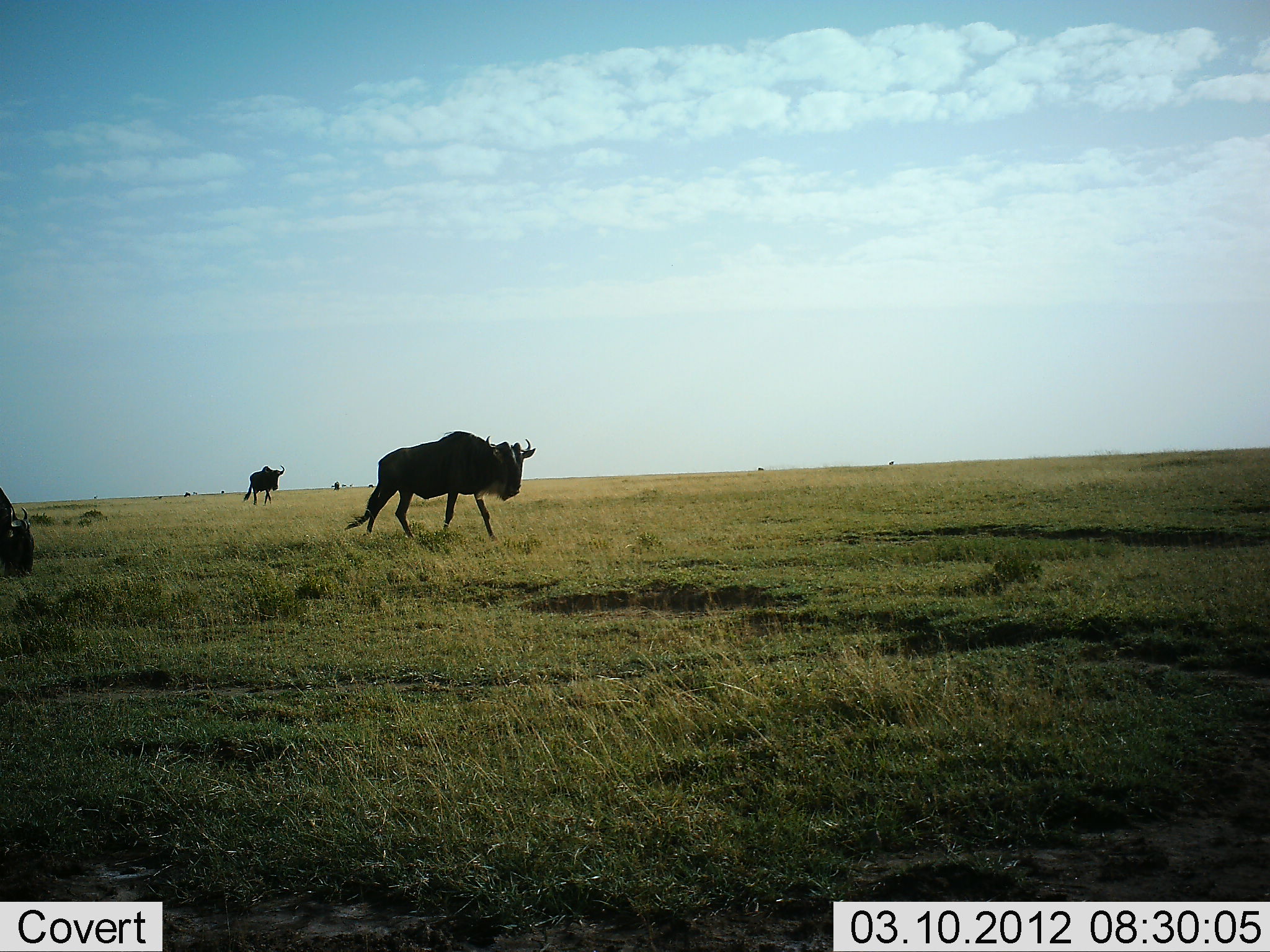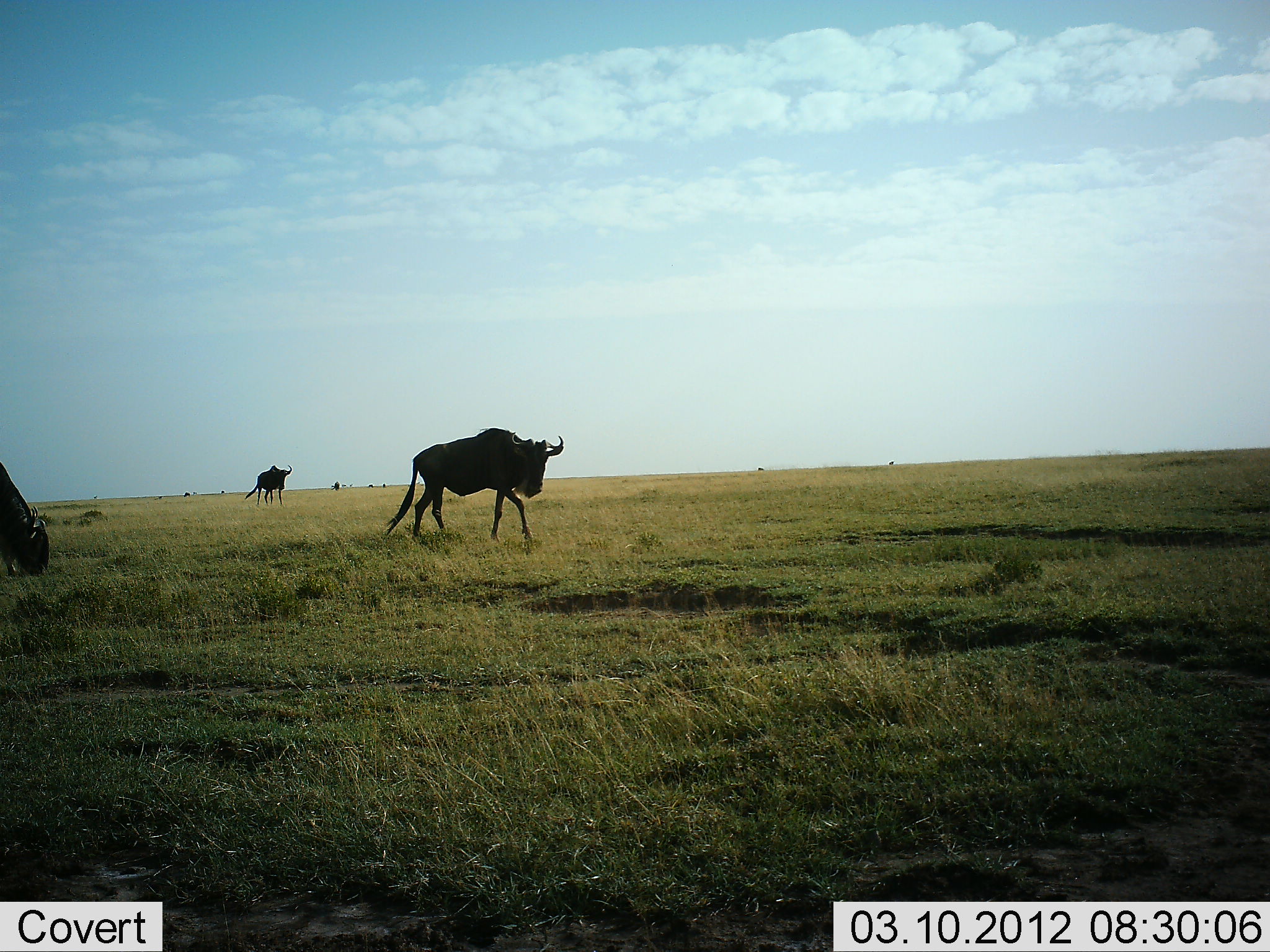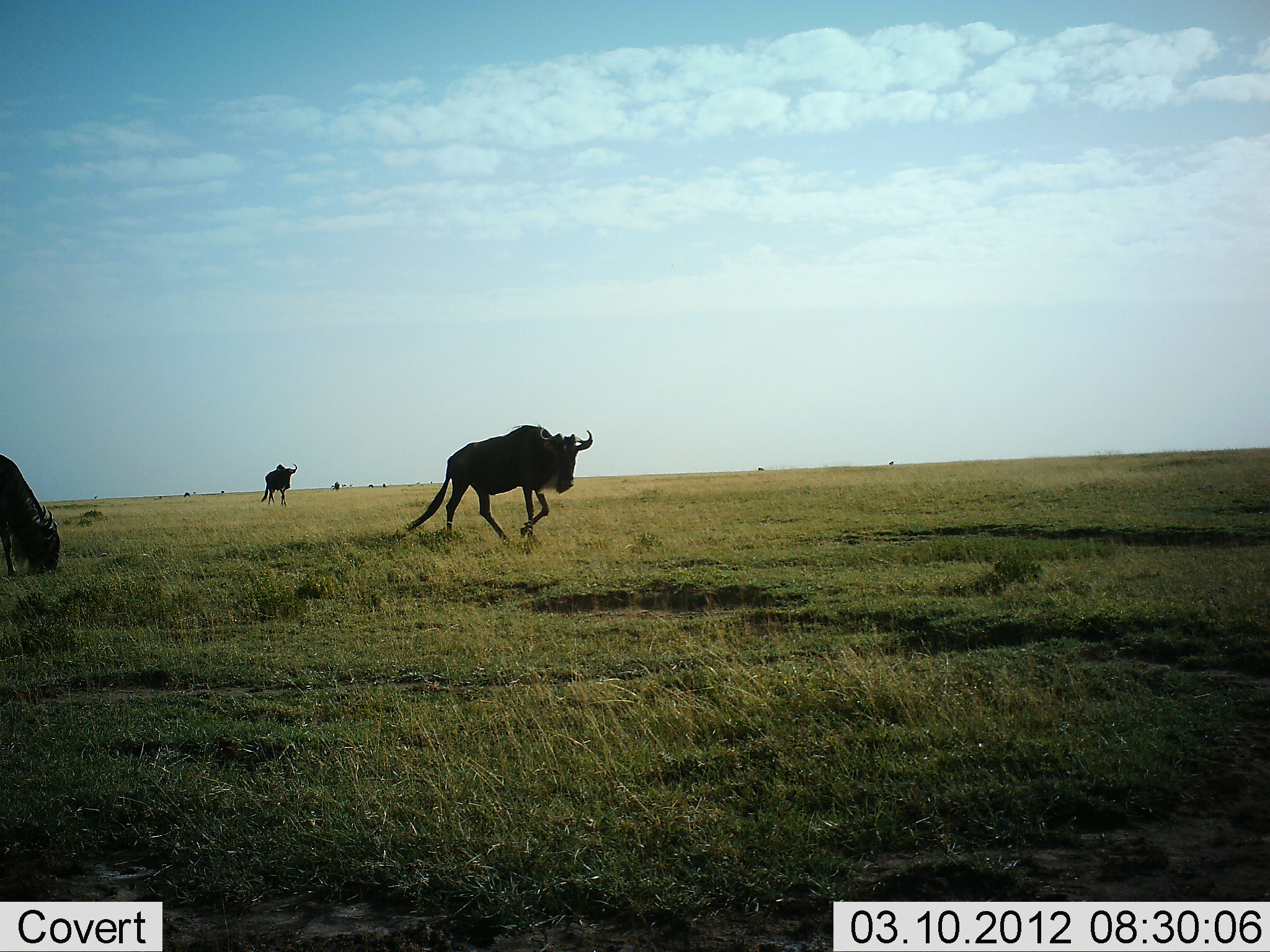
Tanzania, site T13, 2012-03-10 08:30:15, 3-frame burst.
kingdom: Animalia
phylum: Chordata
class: Mammalia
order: Artiodactyla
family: Bovidae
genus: Connochaetes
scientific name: Connochaetes taurinus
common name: blue wildebeest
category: wildebeest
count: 3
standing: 12%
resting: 0%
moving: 94%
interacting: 0%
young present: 0%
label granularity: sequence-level